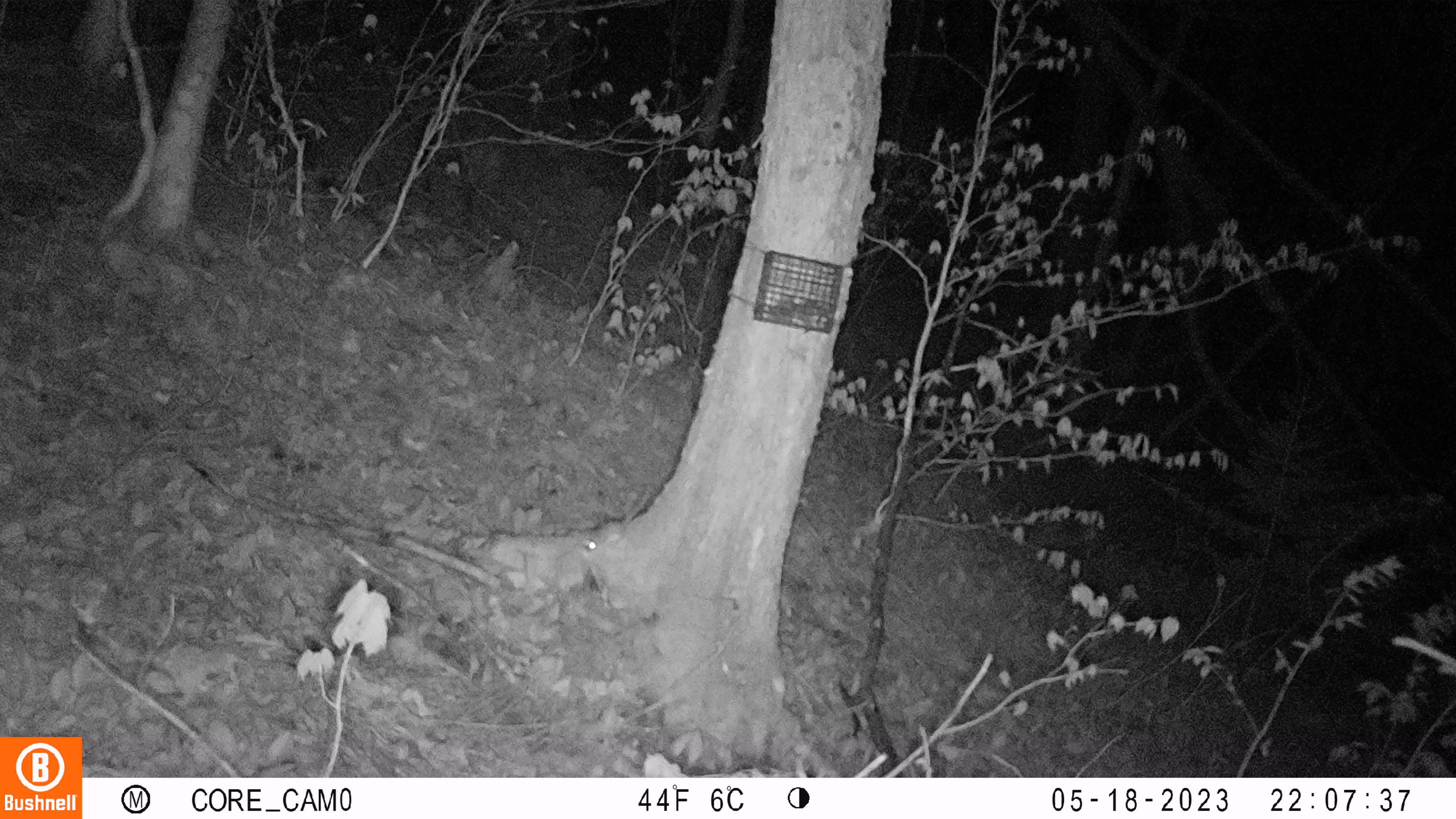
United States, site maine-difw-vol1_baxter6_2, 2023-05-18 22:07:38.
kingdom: Animalia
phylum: Chordata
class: Mammalia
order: Rodentia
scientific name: Rodentia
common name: mouse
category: mouse sp.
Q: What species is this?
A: Mouse sp. (mouse) (Rodentia).